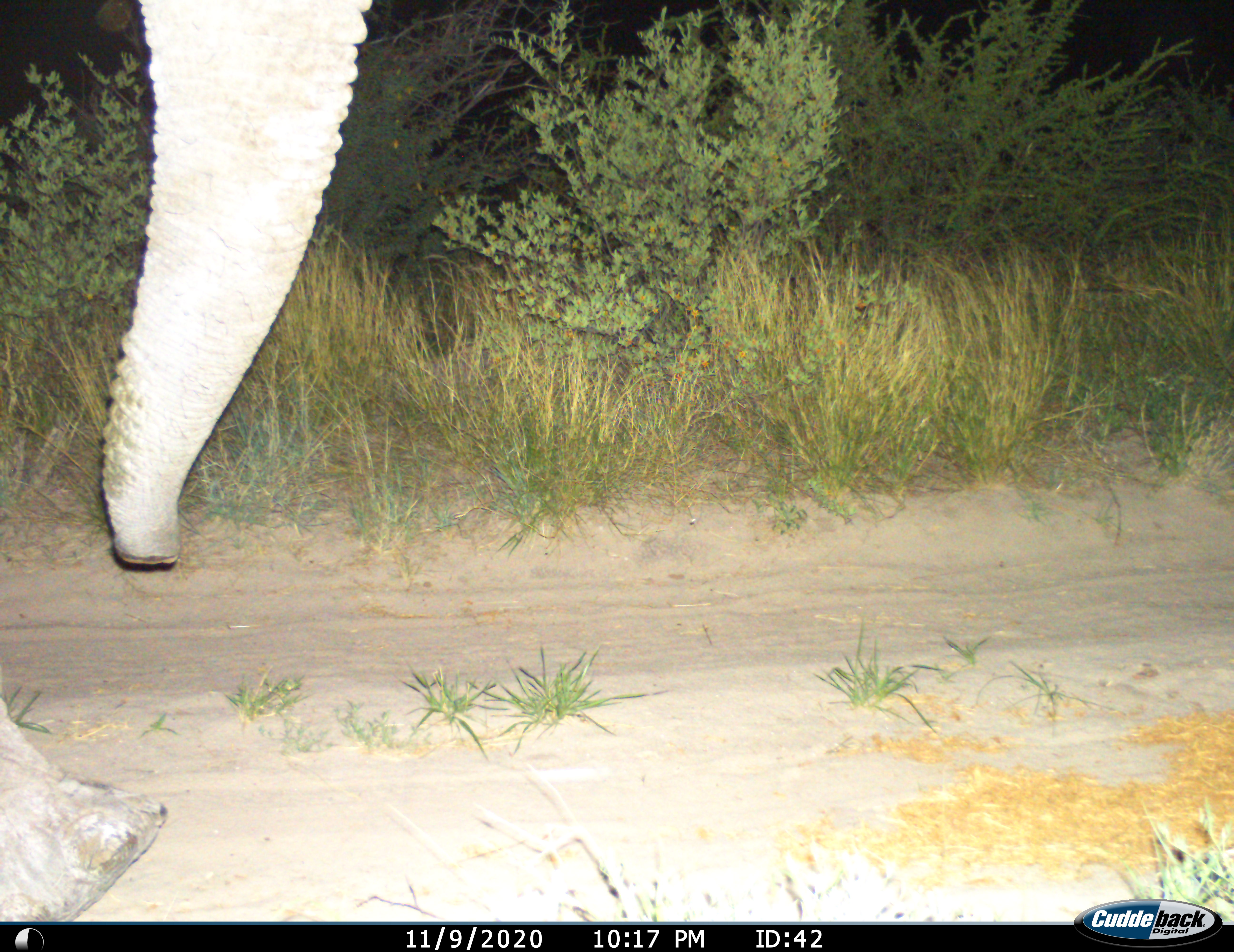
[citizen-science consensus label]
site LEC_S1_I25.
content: unidentified animal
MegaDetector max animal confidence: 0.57